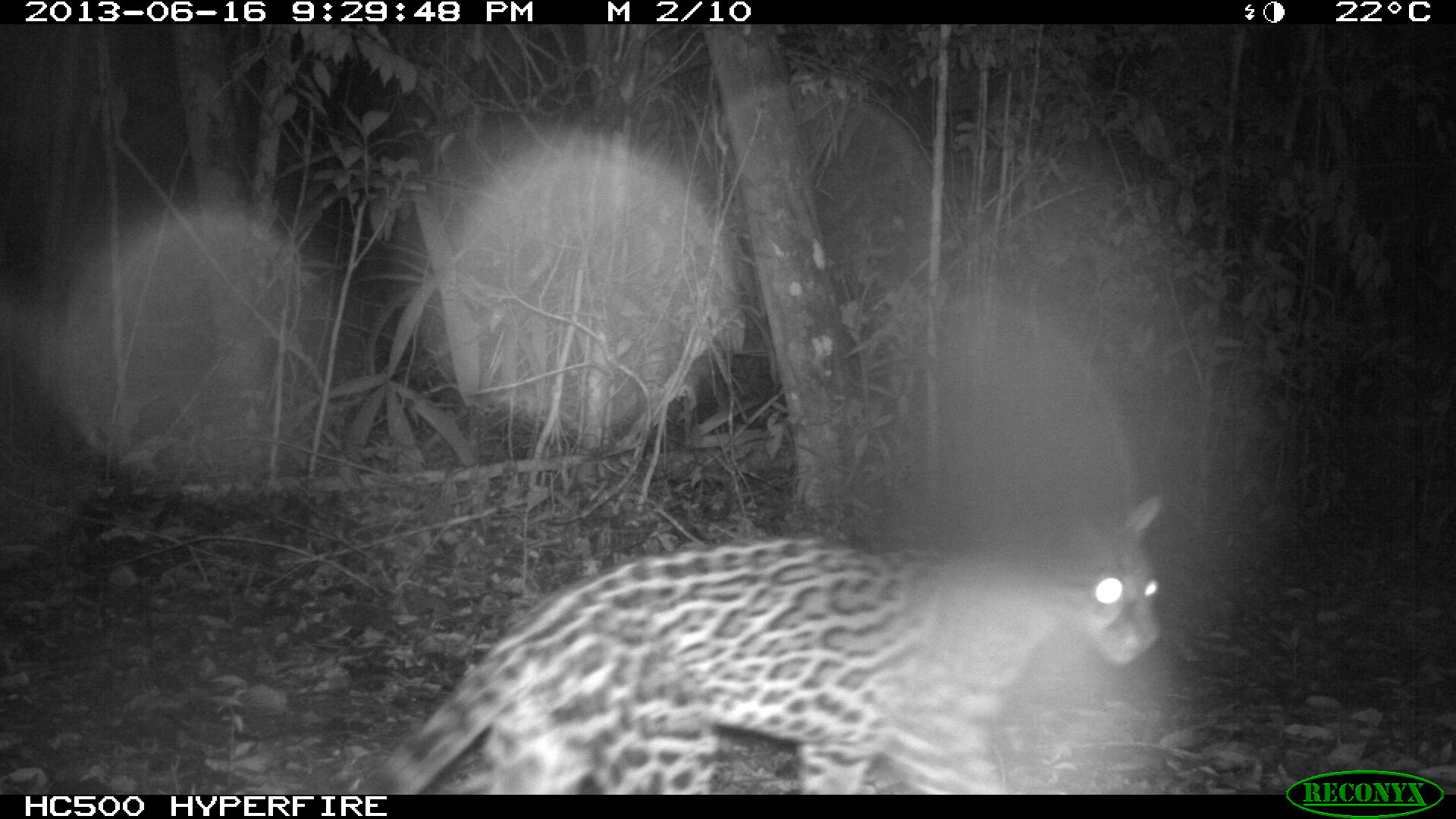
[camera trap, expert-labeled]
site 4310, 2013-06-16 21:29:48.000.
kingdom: Animalia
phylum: Chordata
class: Mammalia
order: Carnivora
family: Felidae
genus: Leopardus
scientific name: Leopardus pardalis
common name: ocelot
Leopardus pardalis (ocelot), count 1, sex female.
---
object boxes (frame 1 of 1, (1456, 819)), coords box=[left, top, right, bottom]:
leopardus pardalis: box=[345, 494, 1163, 794]